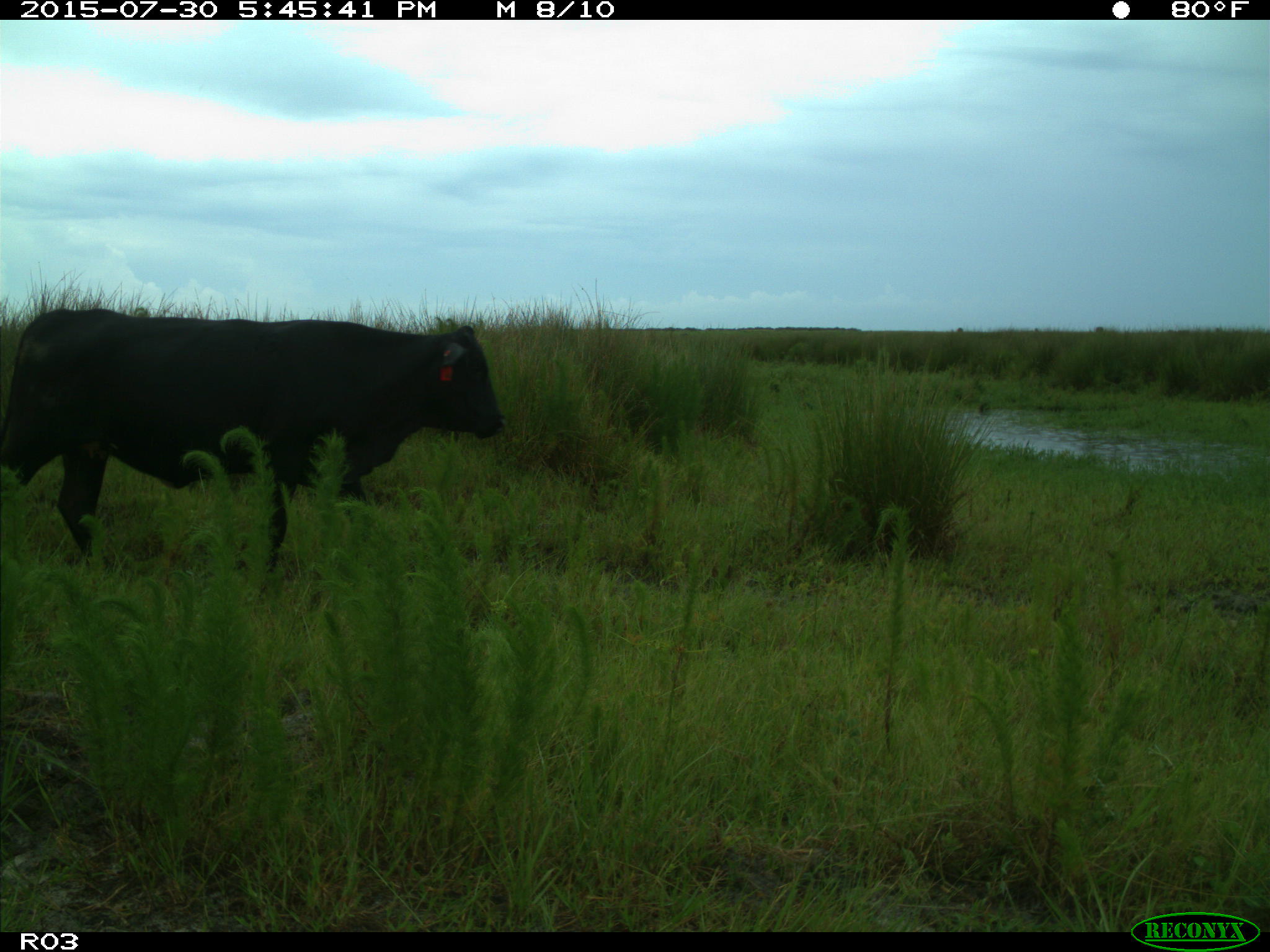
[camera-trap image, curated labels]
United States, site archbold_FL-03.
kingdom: Animalia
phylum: Chordata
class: Mammalia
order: Artiodactyla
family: Bovidae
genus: Bos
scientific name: Bos taurus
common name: domestic cow